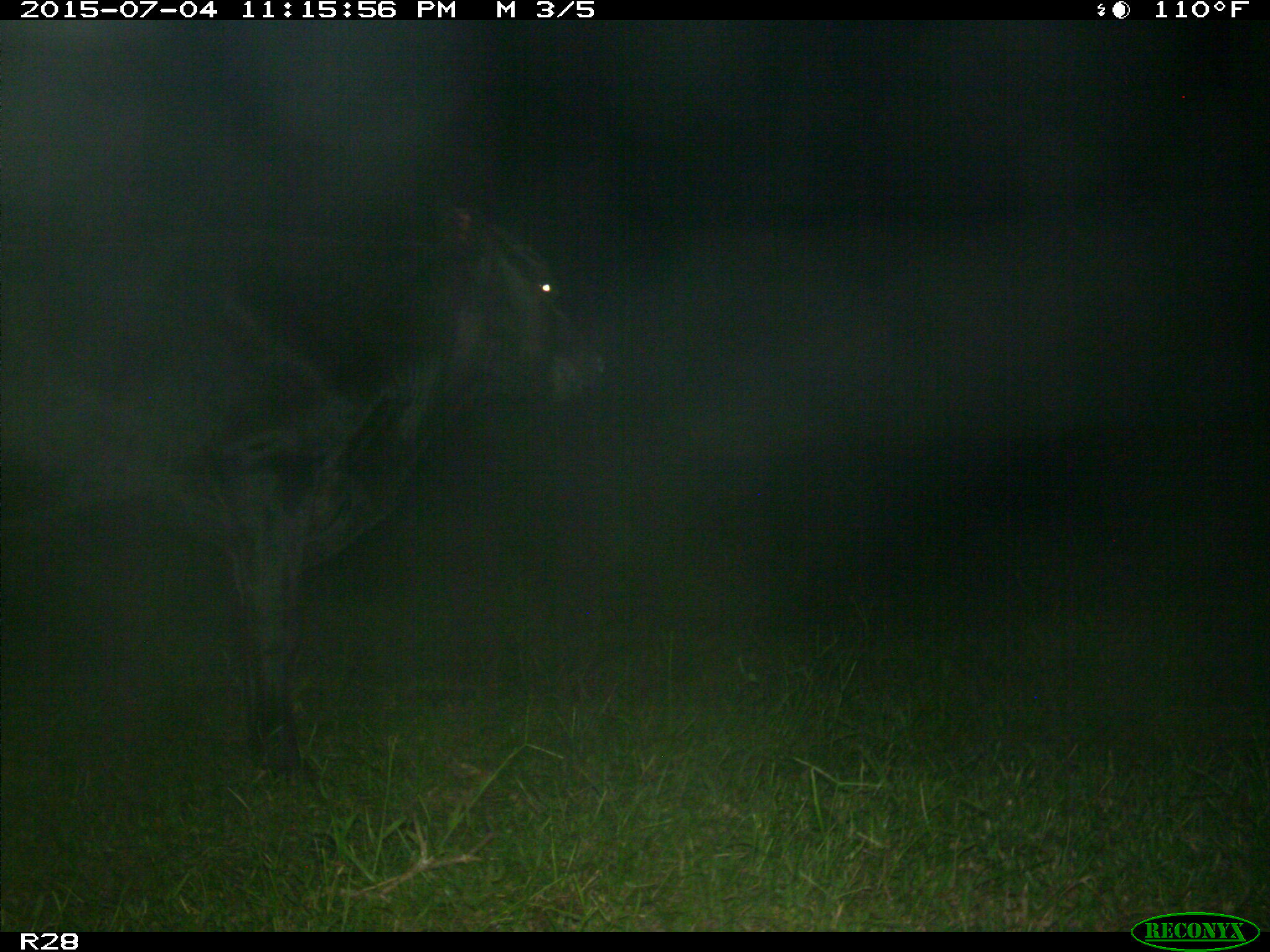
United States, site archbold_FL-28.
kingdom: Animalia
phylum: Chordata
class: Mammalia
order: Artiodactyla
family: Bovidae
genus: Bos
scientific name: Bos taurus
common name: domestic cow